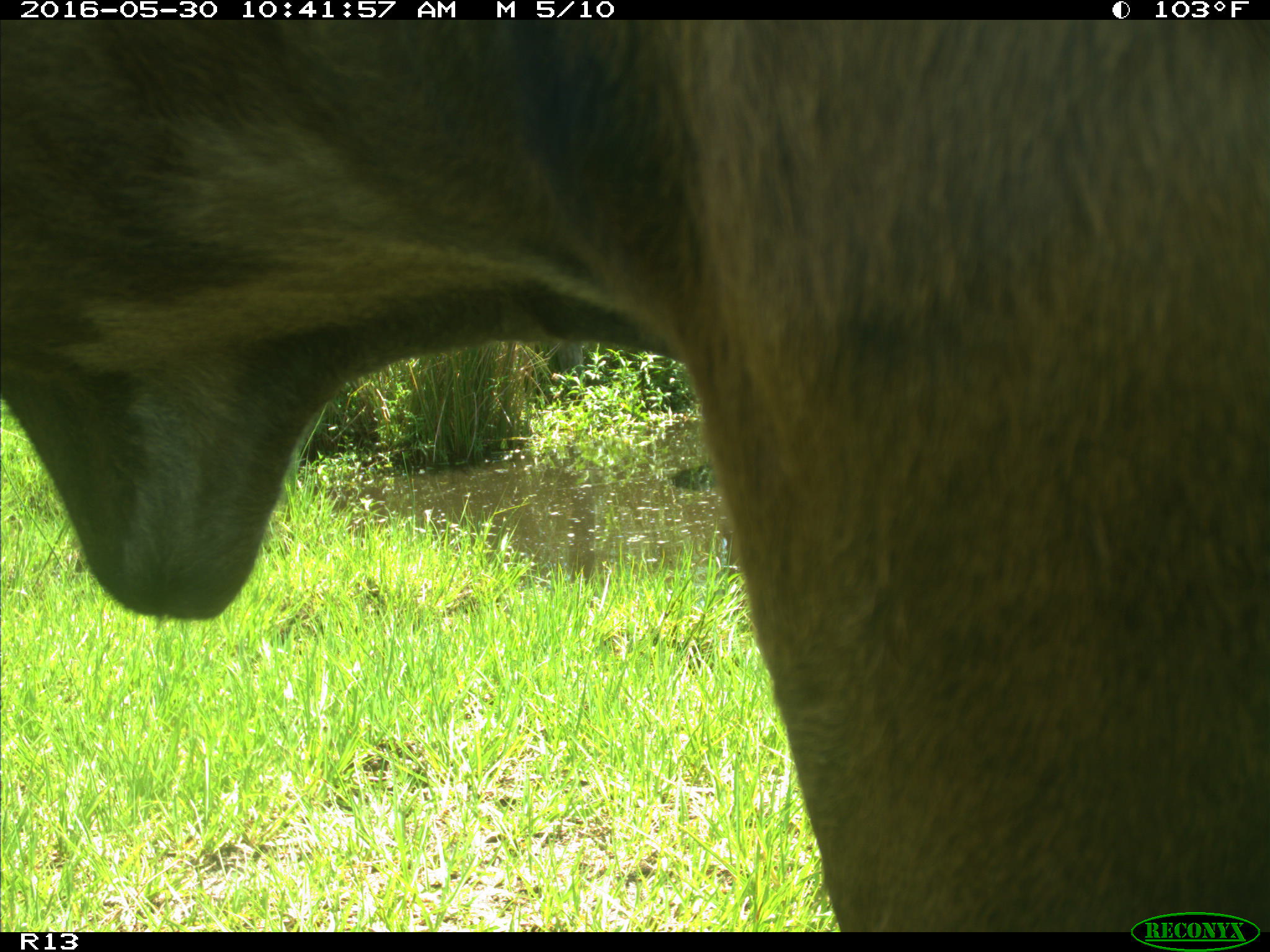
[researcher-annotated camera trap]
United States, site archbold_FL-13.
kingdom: Animalia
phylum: Chordata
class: Mammalia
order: Artiodactyla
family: Bovidae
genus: Bos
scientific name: Bos taurus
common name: domestic cow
Bos taurus (domestic cow).